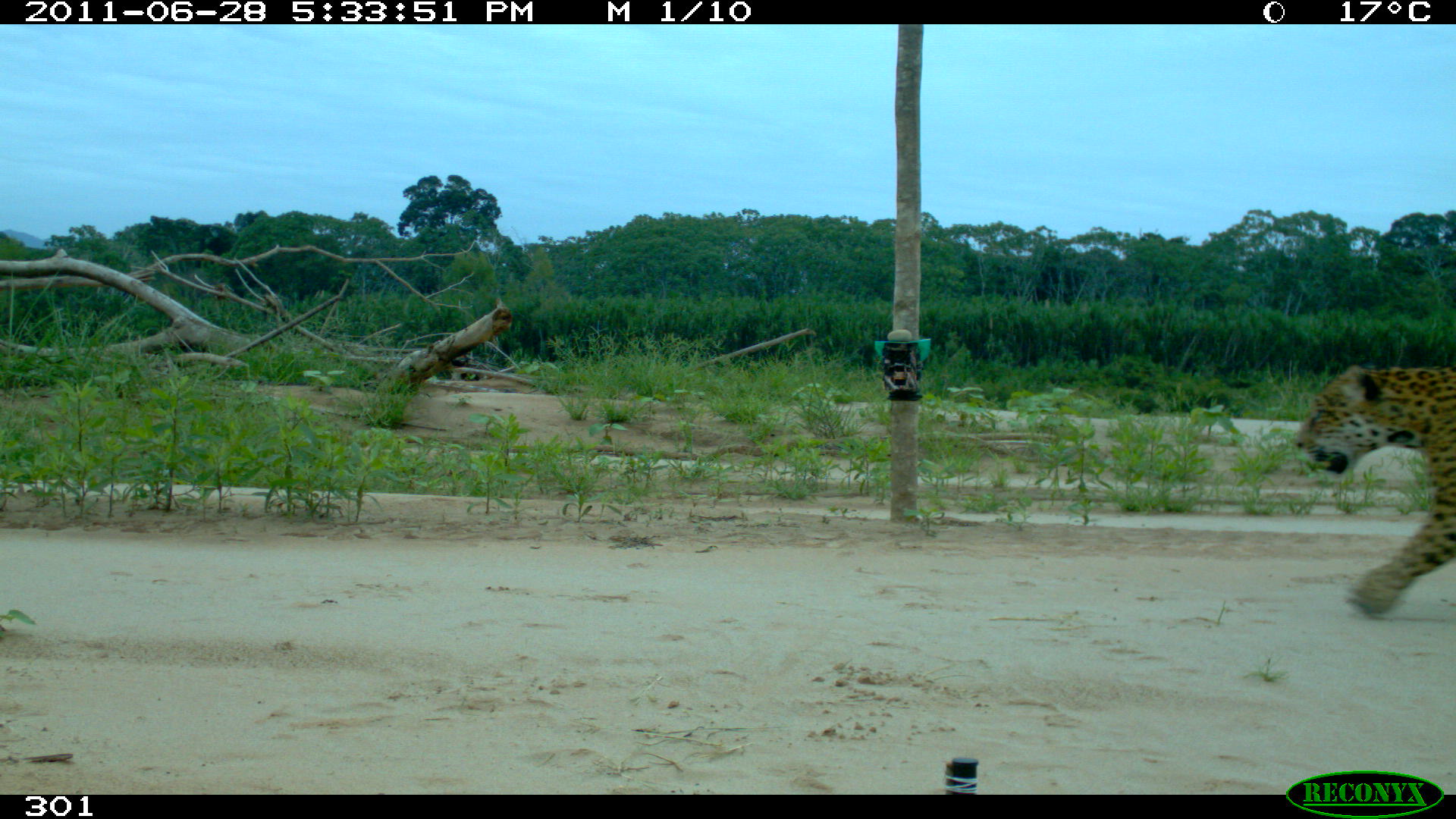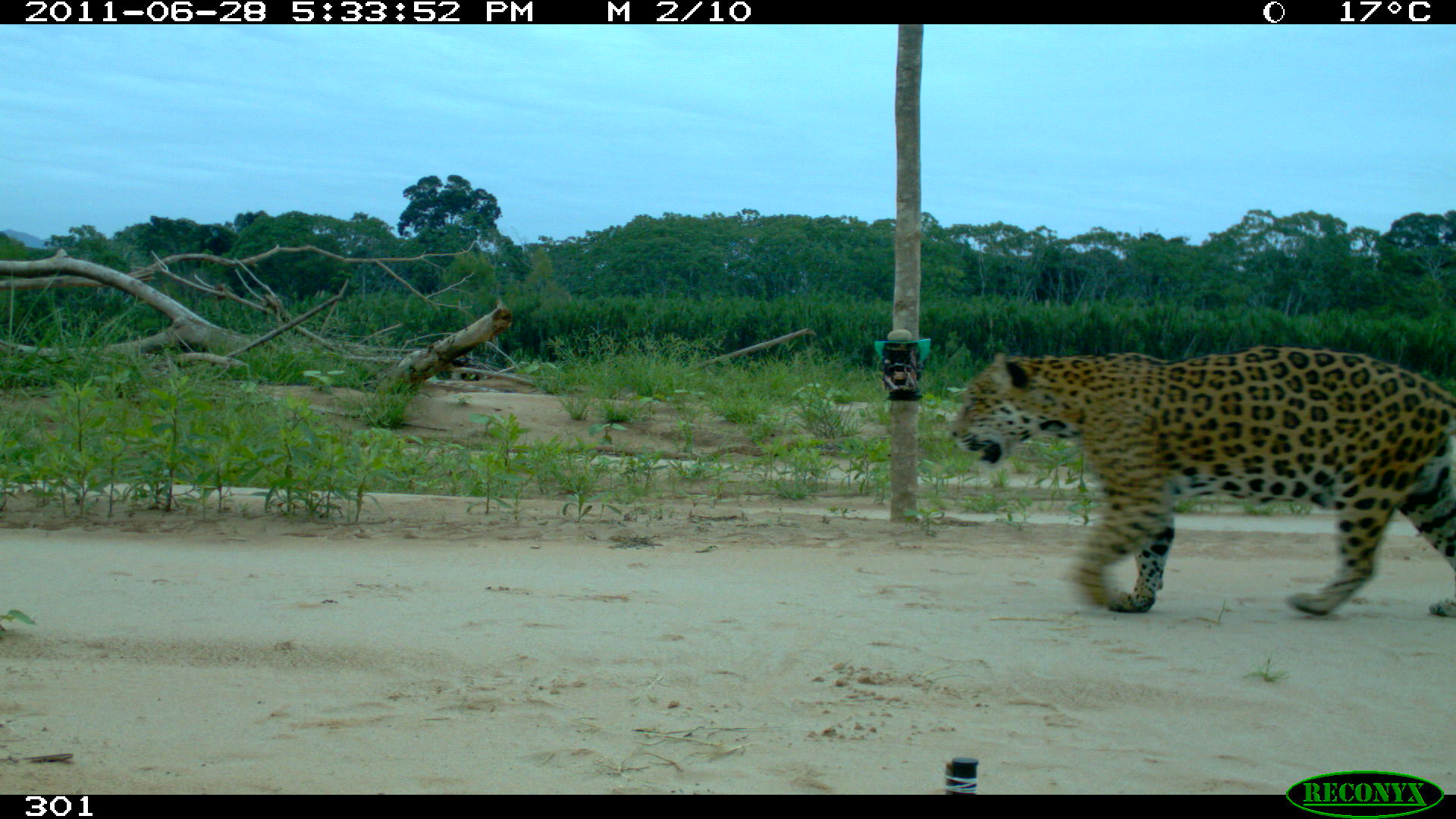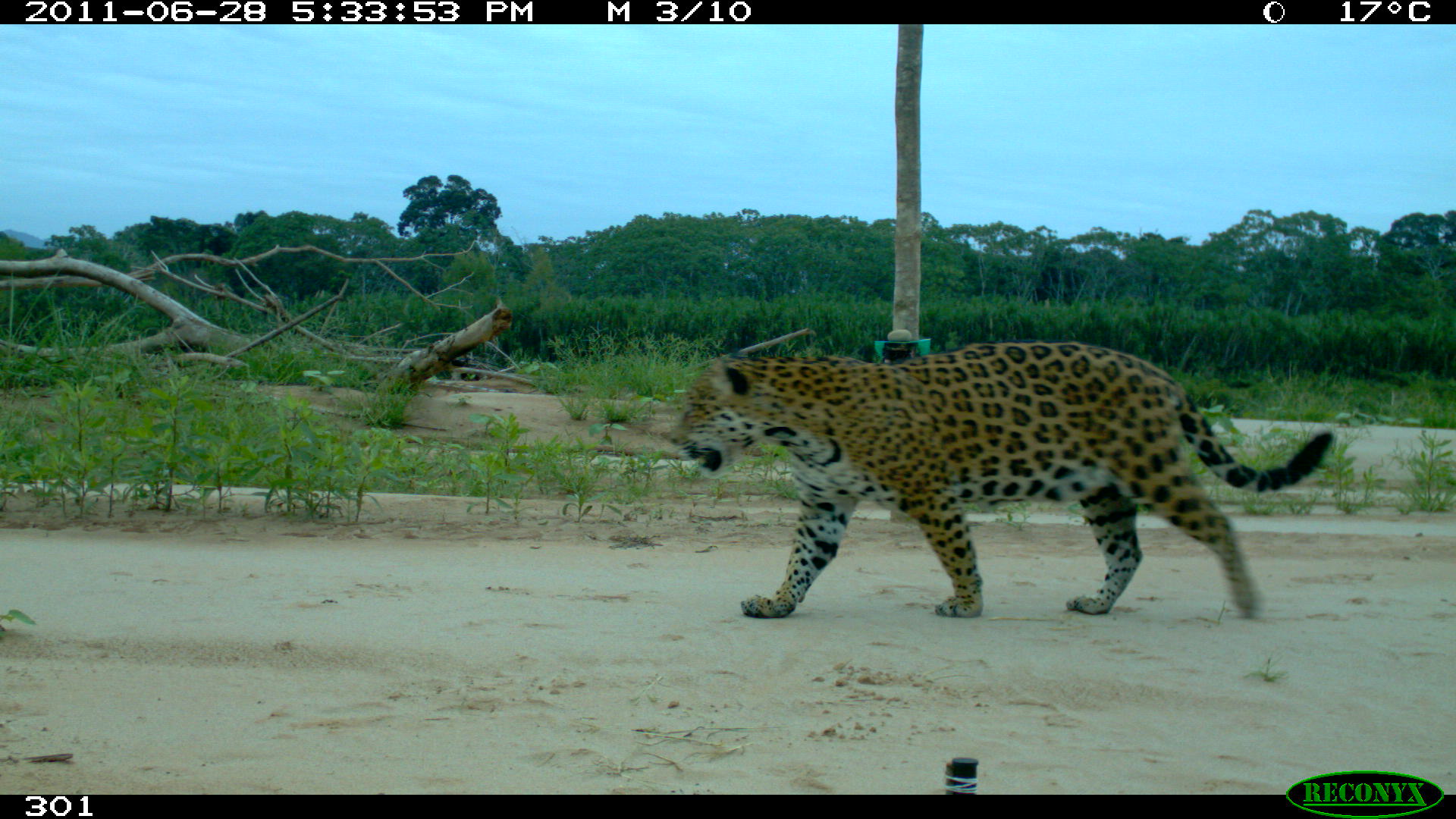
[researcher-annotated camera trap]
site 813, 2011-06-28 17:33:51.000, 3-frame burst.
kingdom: Animalia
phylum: Chordata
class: Mammalia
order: Carnivora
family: Felidae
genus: Panthera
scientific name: Panthera onca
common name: jaguar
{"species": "Panthera onca (jaguar)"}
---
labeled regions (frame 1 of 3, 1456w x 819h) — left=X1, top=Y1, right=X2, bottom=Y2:
panthera onca: left=1290, top=362, right=1455, bottom=618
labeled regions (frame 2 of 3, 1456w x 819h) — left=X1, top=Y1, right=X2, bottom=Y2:
panthera onca: left=949, top=344, right=1455, bottom=616